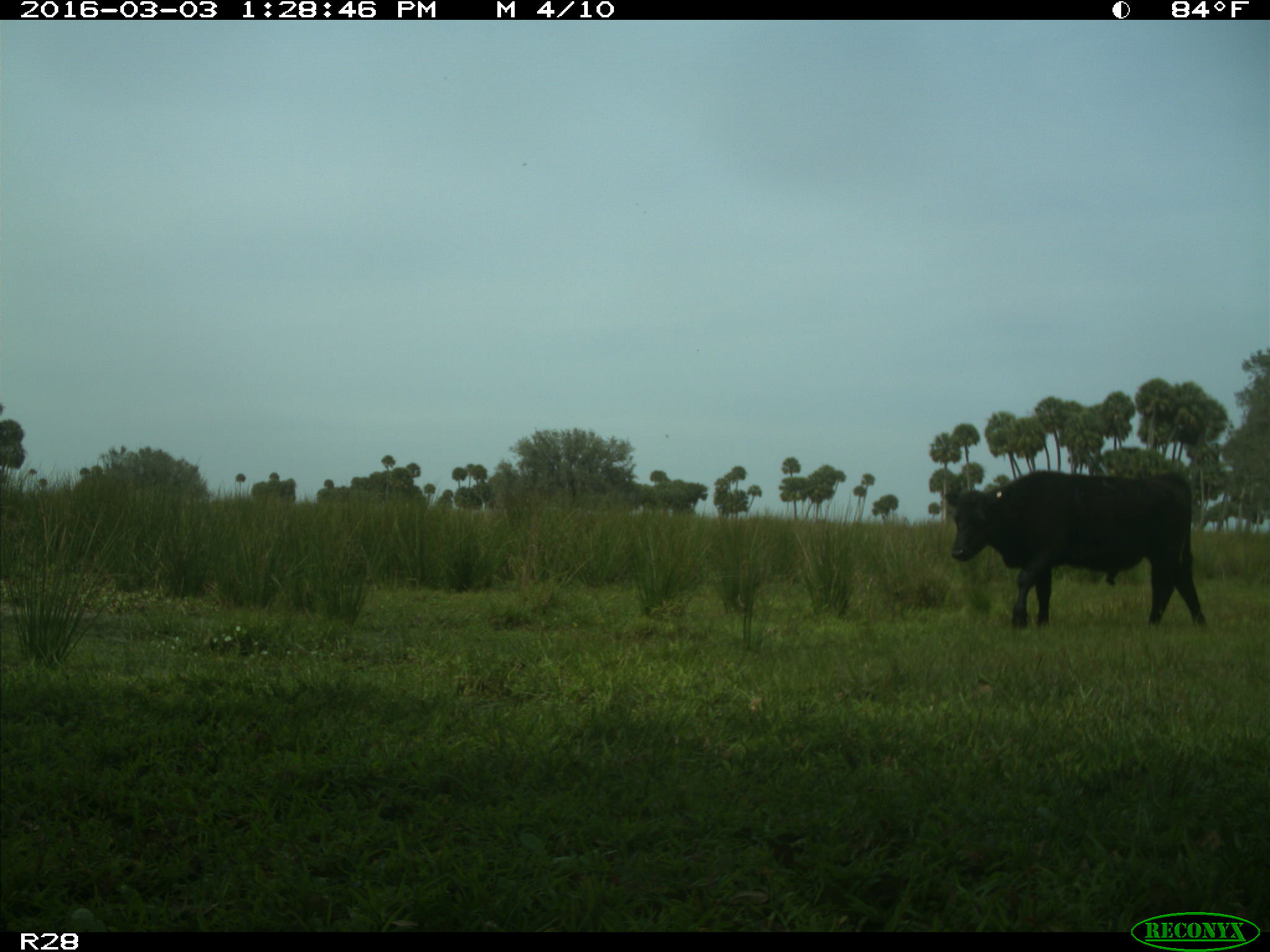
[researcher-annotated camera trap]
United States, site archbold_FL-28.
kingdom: Animalia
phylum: Chordata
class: Mammalia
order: Artiodactyla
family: Bovidae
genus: Bos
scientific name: Bos taurus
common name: domestic cow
Bos taurus (domestic cow).